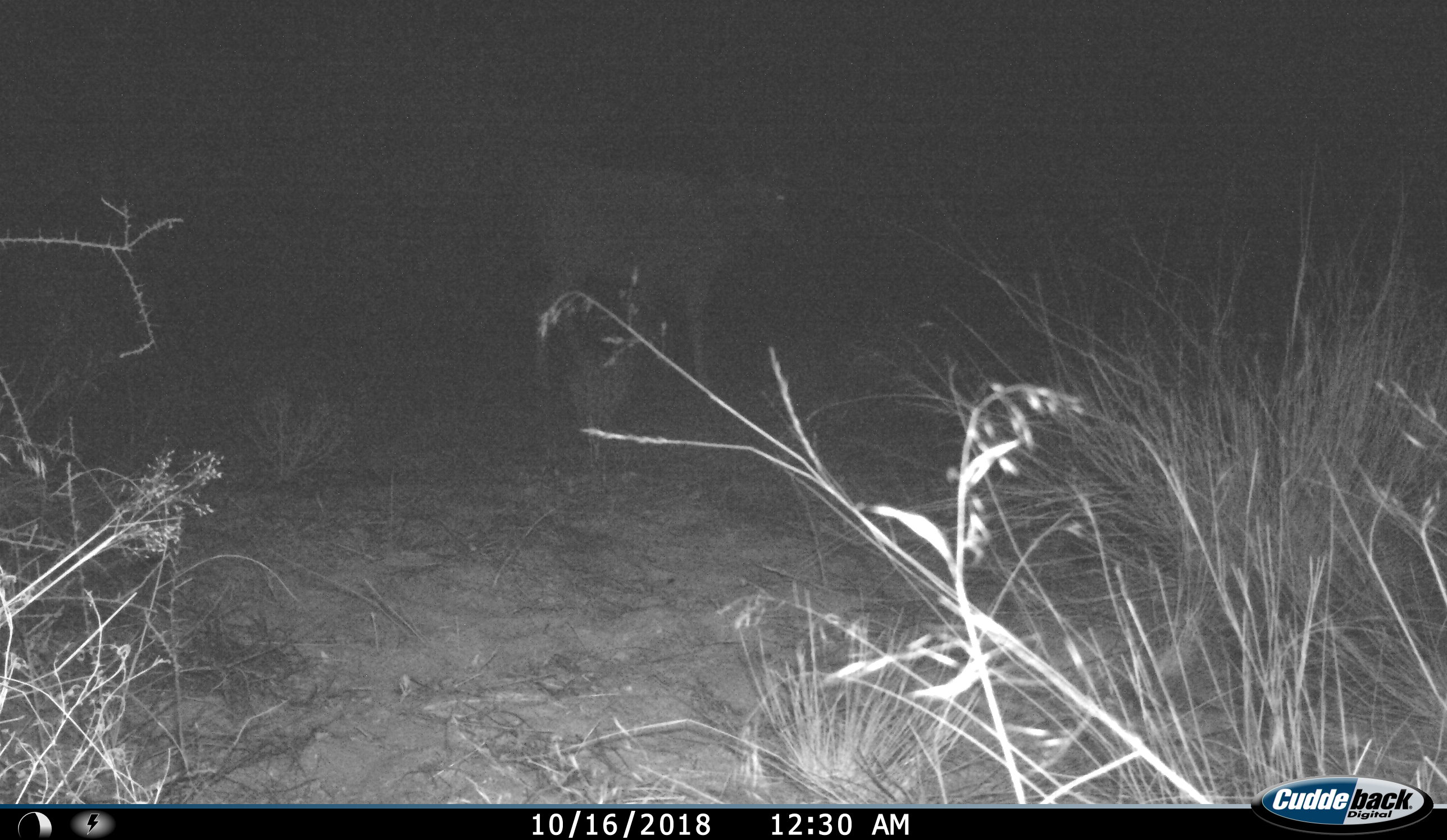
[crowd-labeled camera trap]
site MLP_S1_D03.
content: unidentified animal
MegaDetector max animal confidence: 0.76